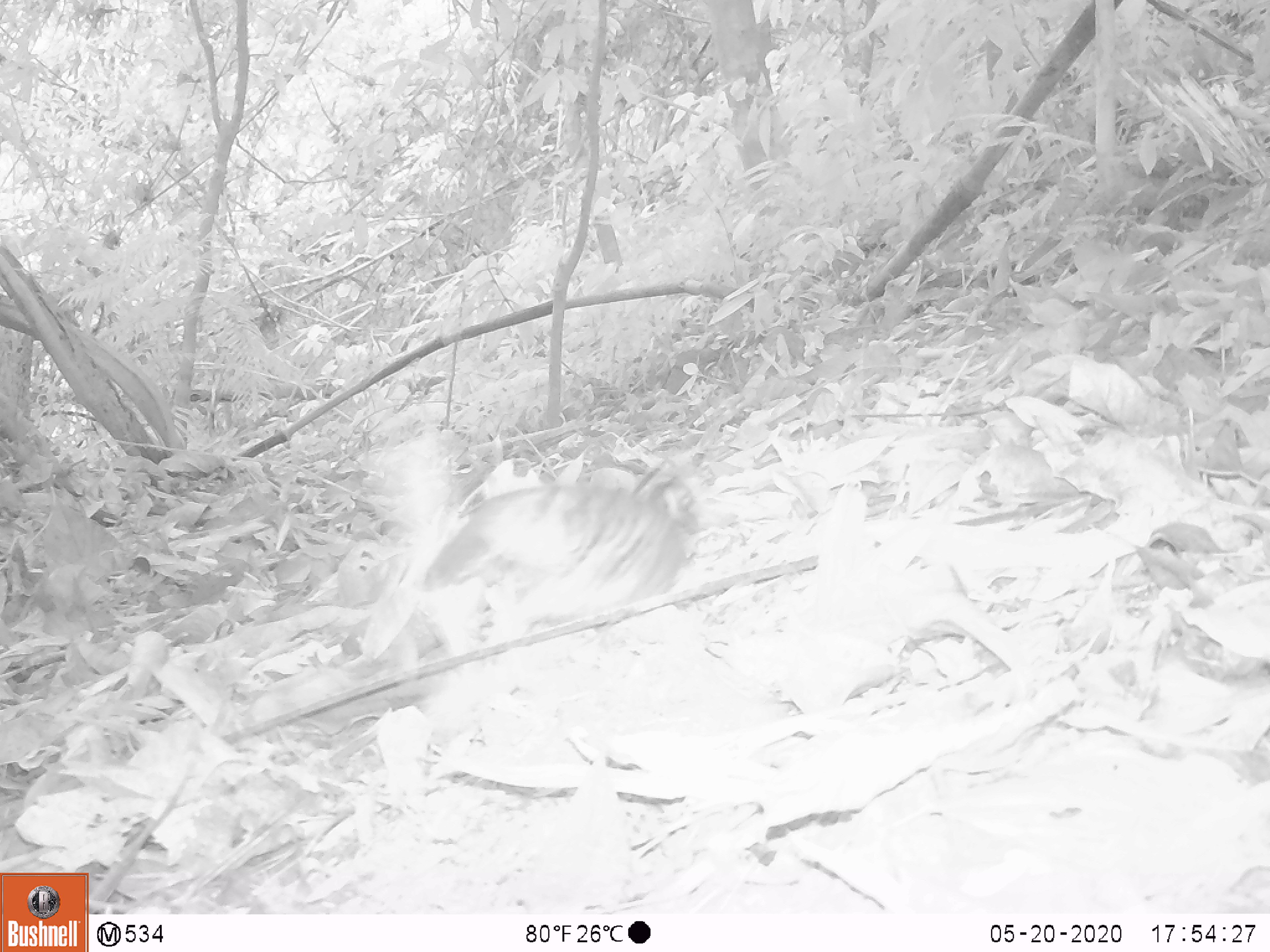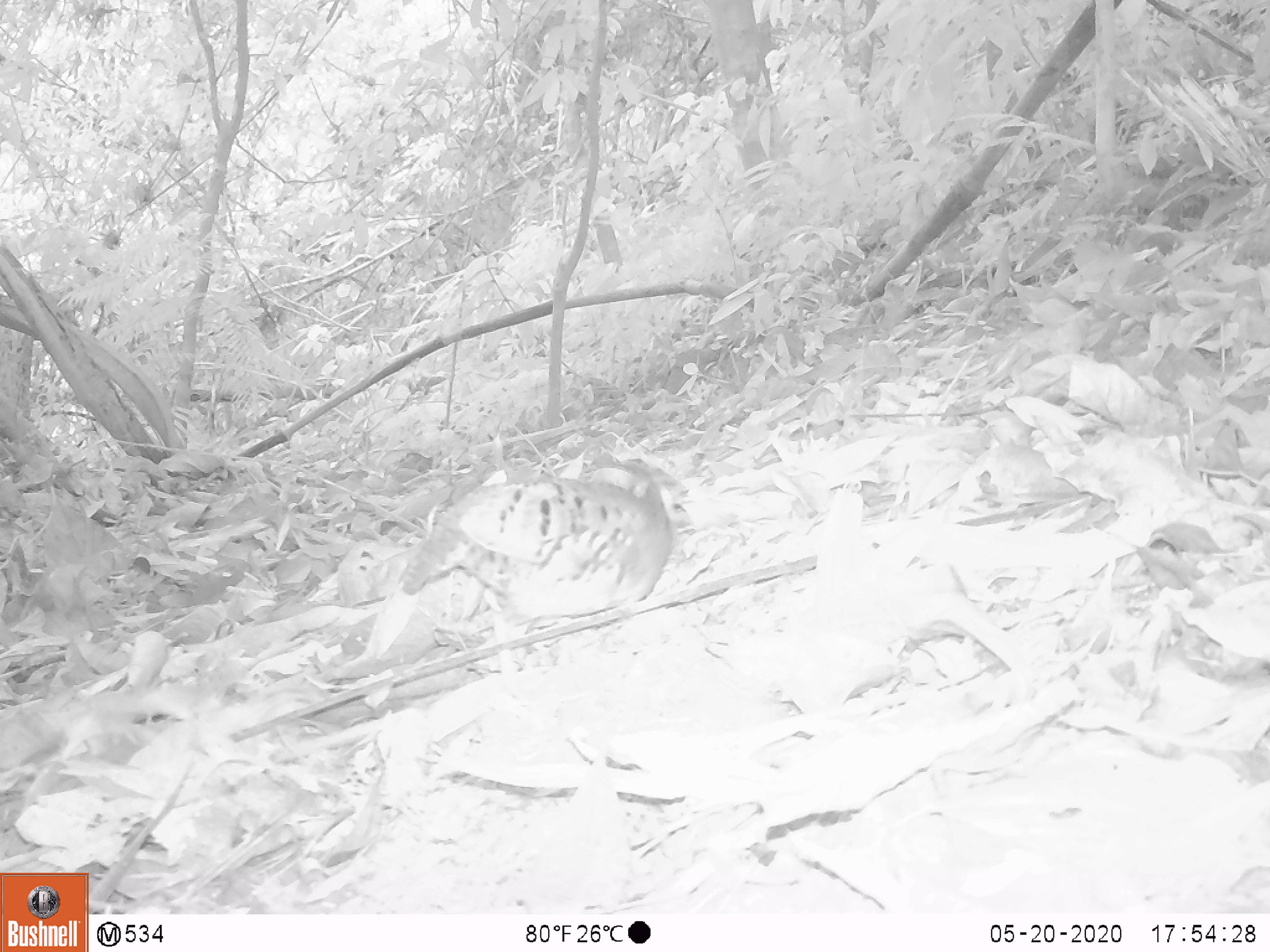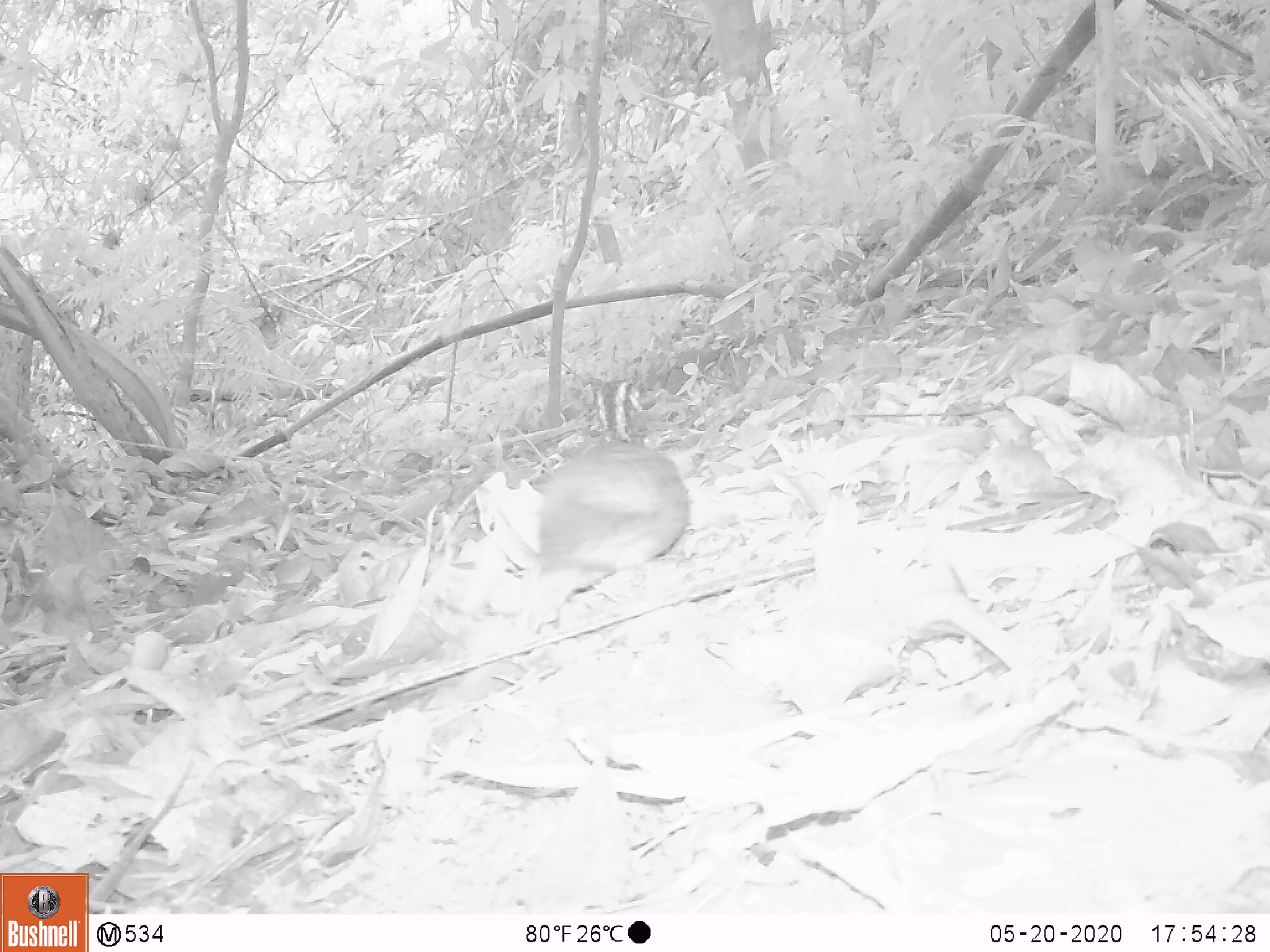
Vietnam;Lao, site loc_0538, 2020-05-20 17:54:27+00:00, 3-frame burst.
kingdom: Animalia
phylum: Chordata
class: Aves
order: Galliformes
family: Phasianidae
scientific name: Phasianidae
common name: partridge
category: unidentified partridge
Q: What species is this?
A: Unidentified partridge (partridge) (Phasianidae).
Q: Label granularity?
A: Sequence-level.